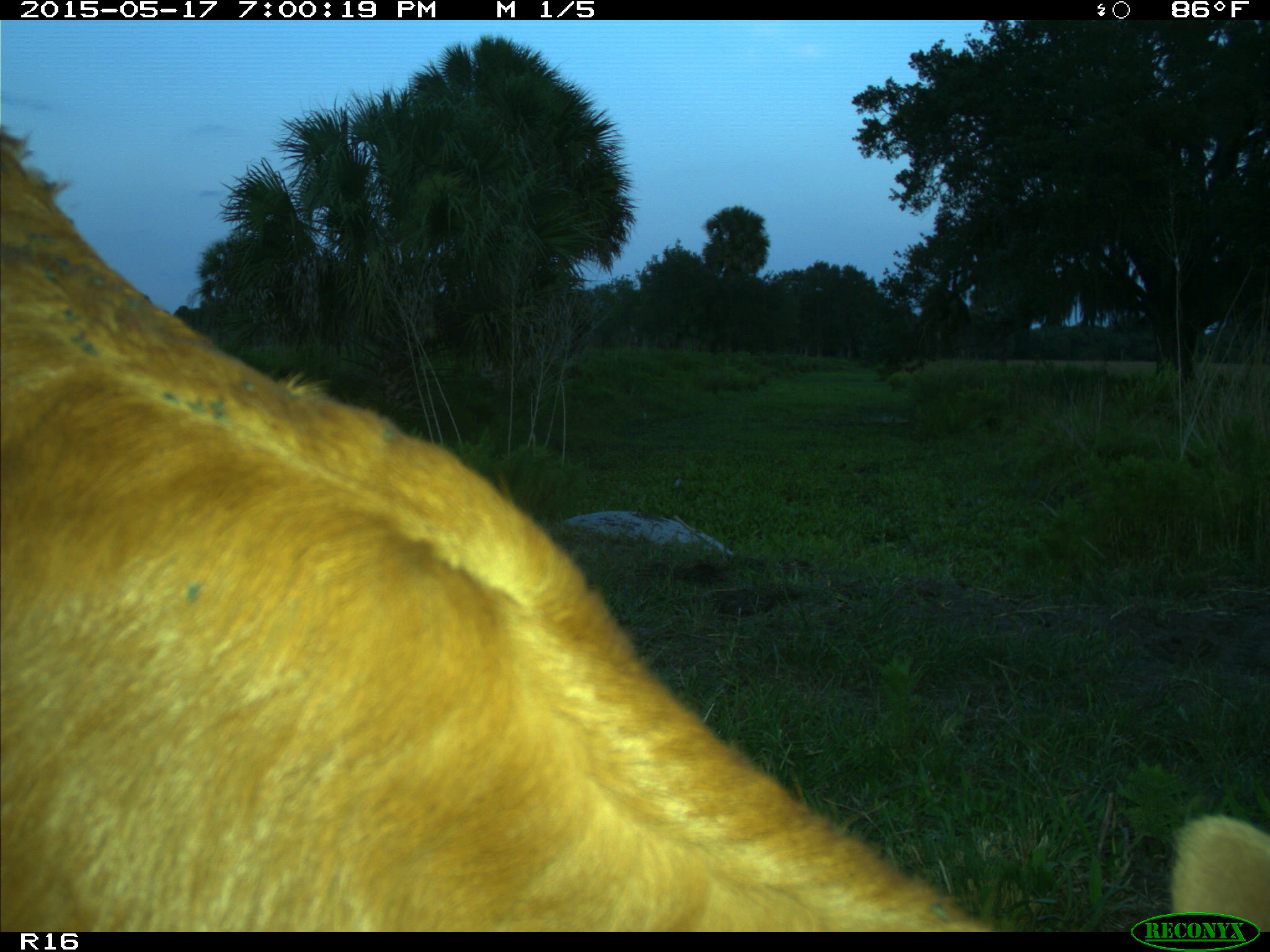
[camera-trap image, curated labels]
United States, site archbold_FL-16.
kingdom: Animalia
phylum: Chordata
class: Mammalia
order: Artiodactyla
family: Bovidae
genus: Bos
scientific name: Bos taurus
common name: domestic cow